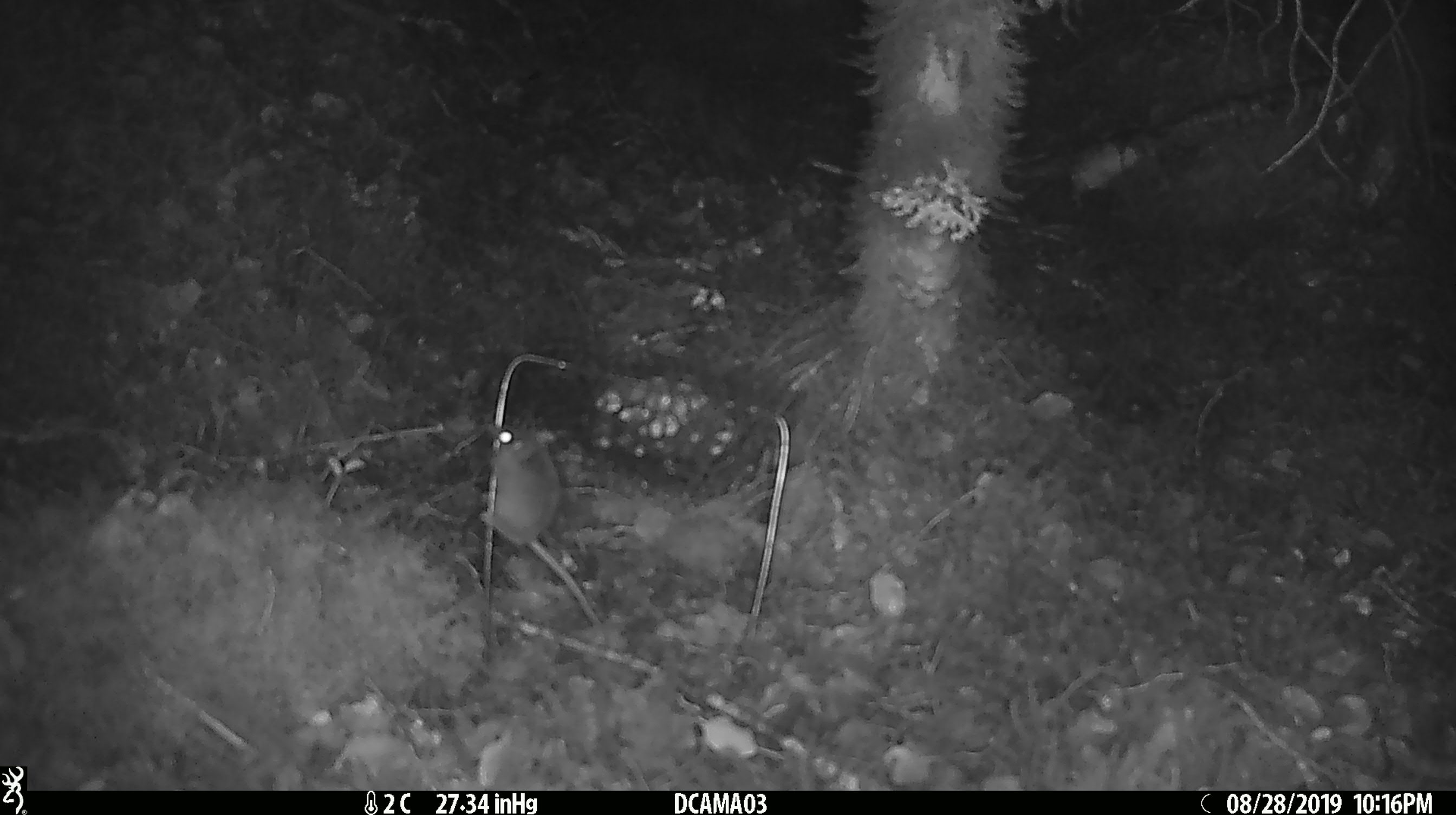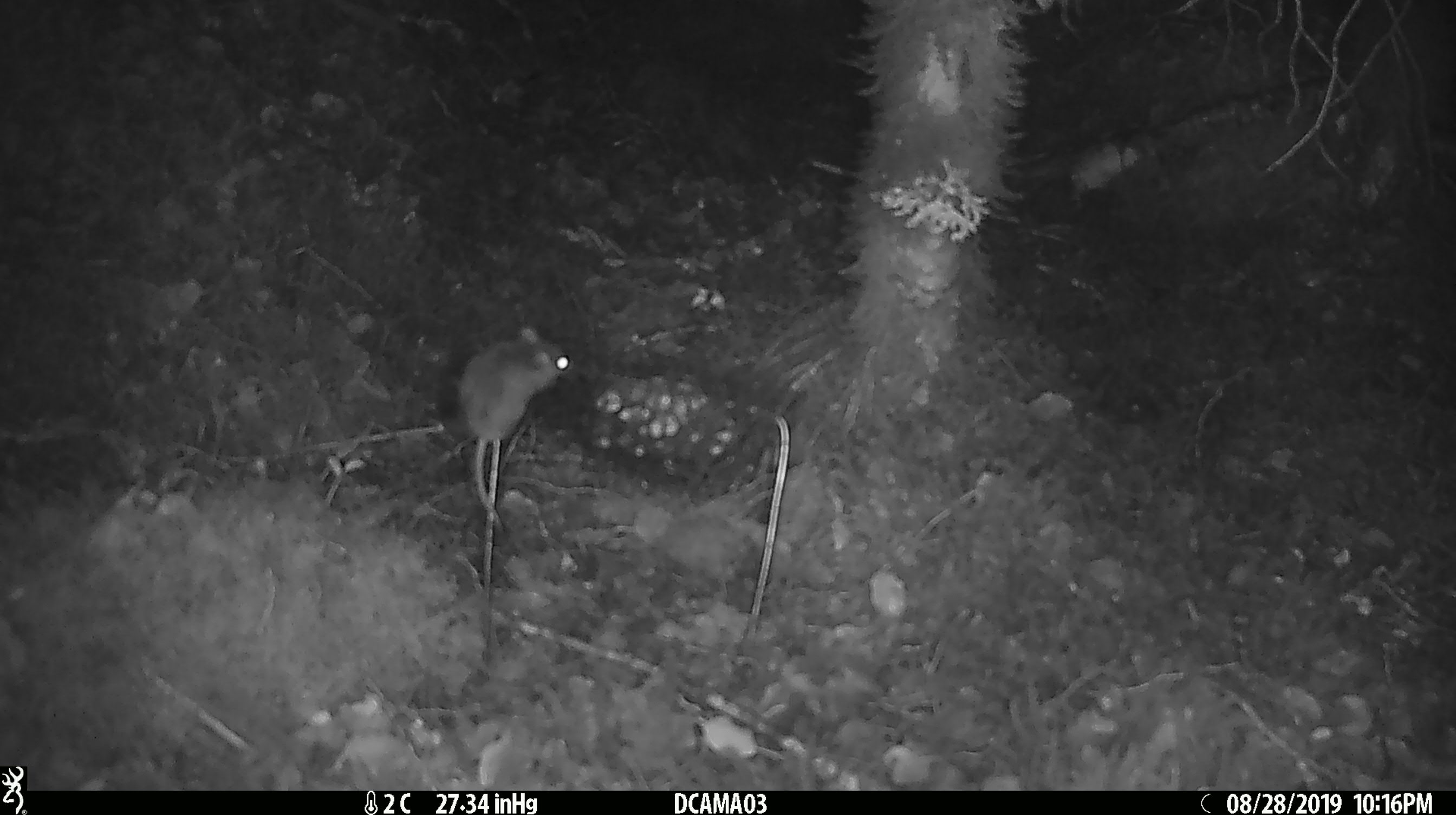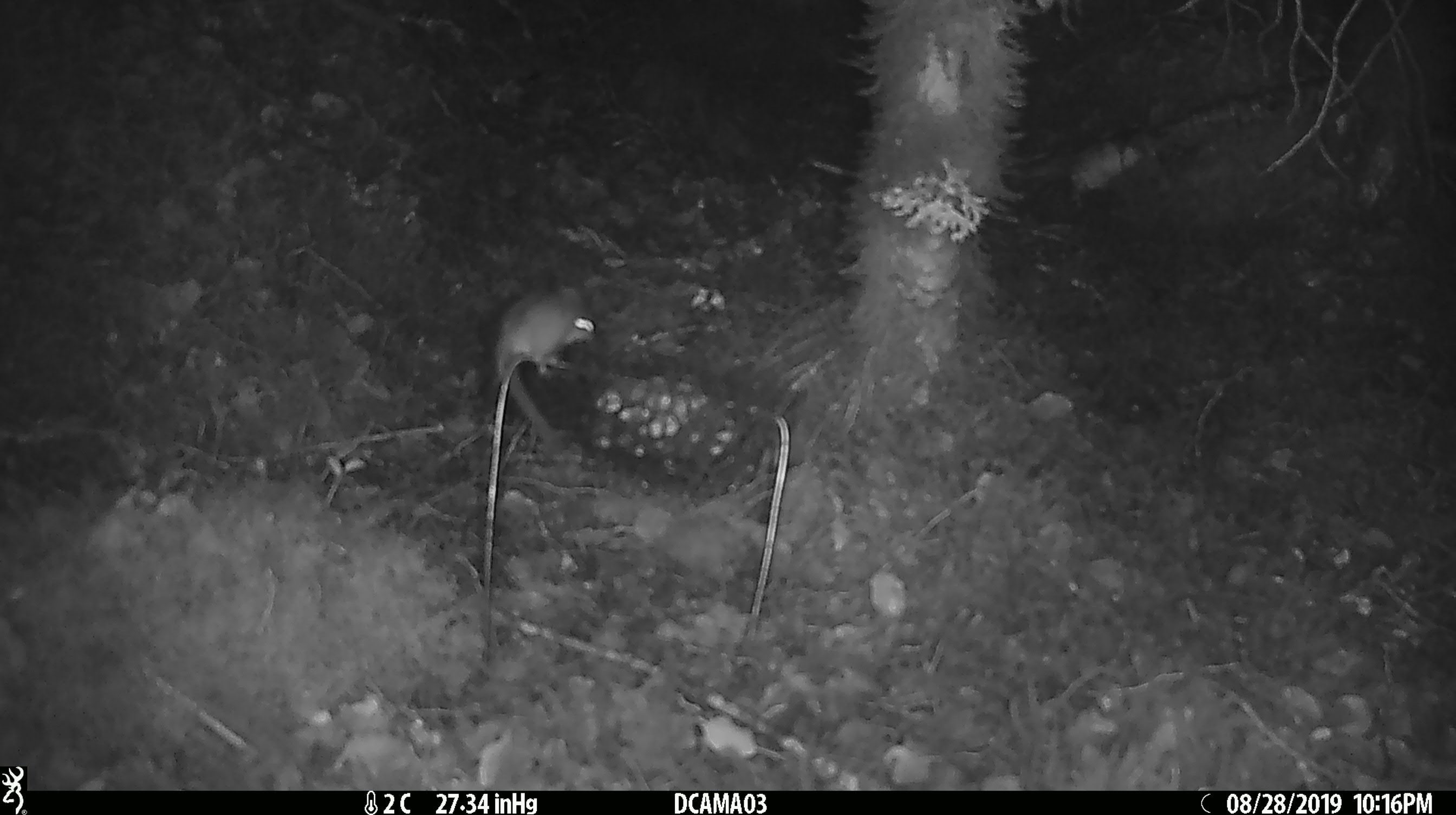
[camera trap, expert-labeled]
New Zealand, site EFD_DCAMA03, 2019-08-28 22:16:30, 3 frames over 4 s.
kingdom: Animalia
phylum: Chordata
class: Mammalia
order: Rodentia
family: Muridae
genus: Mus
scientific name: Mus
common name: mouse